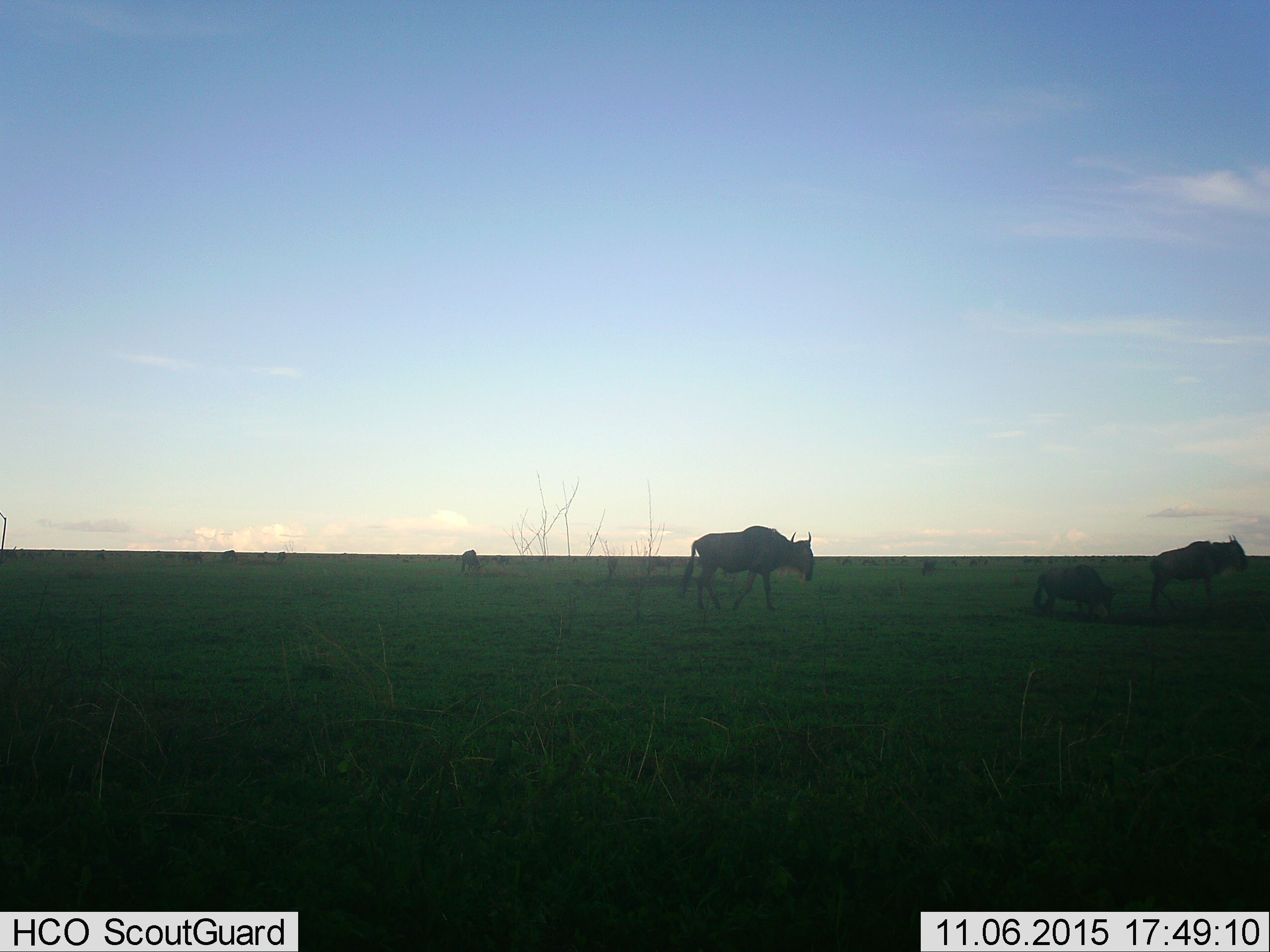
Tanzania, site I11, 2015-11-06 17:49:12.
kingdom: Animalia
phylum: Chordata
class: Mammalia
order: Artiodactyla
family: Bovidae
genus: Connochaetes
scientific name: Connochaetes taurinus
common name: blue wildebeest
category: wildebeest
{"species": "wildebeest (blue wildebeest) (Connochaetes taurinus)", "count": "4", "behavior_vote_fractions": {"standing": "75%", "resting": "12%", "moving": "62%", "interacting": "12%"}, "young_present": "25%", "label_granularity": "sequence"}